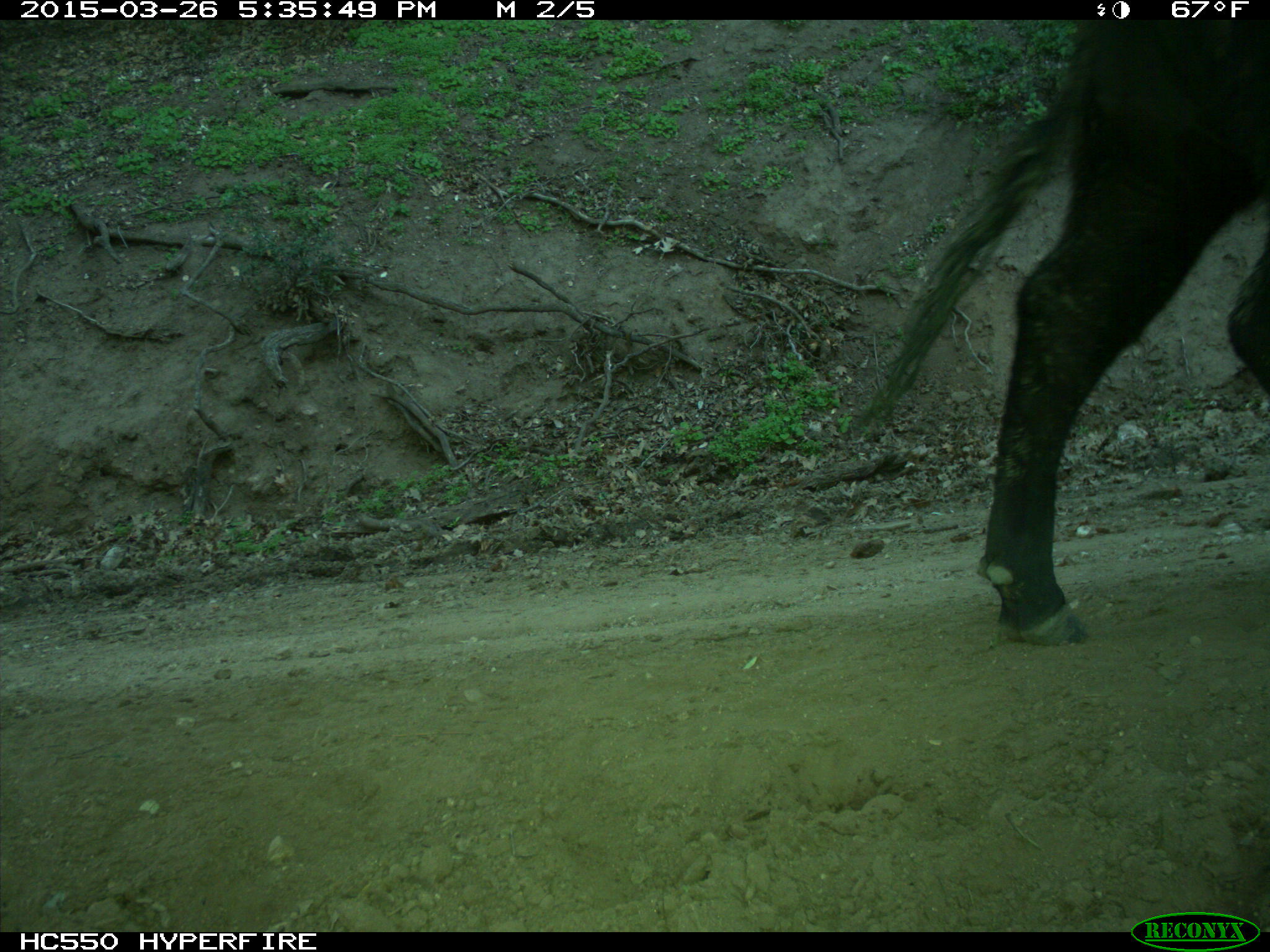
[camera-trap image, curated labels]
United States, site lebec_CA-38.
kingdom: Animalia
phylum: Chordata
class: Mammalia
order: Artiodactyla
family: Bovidae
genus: Bos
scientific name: Bos taurus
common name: domestic cow